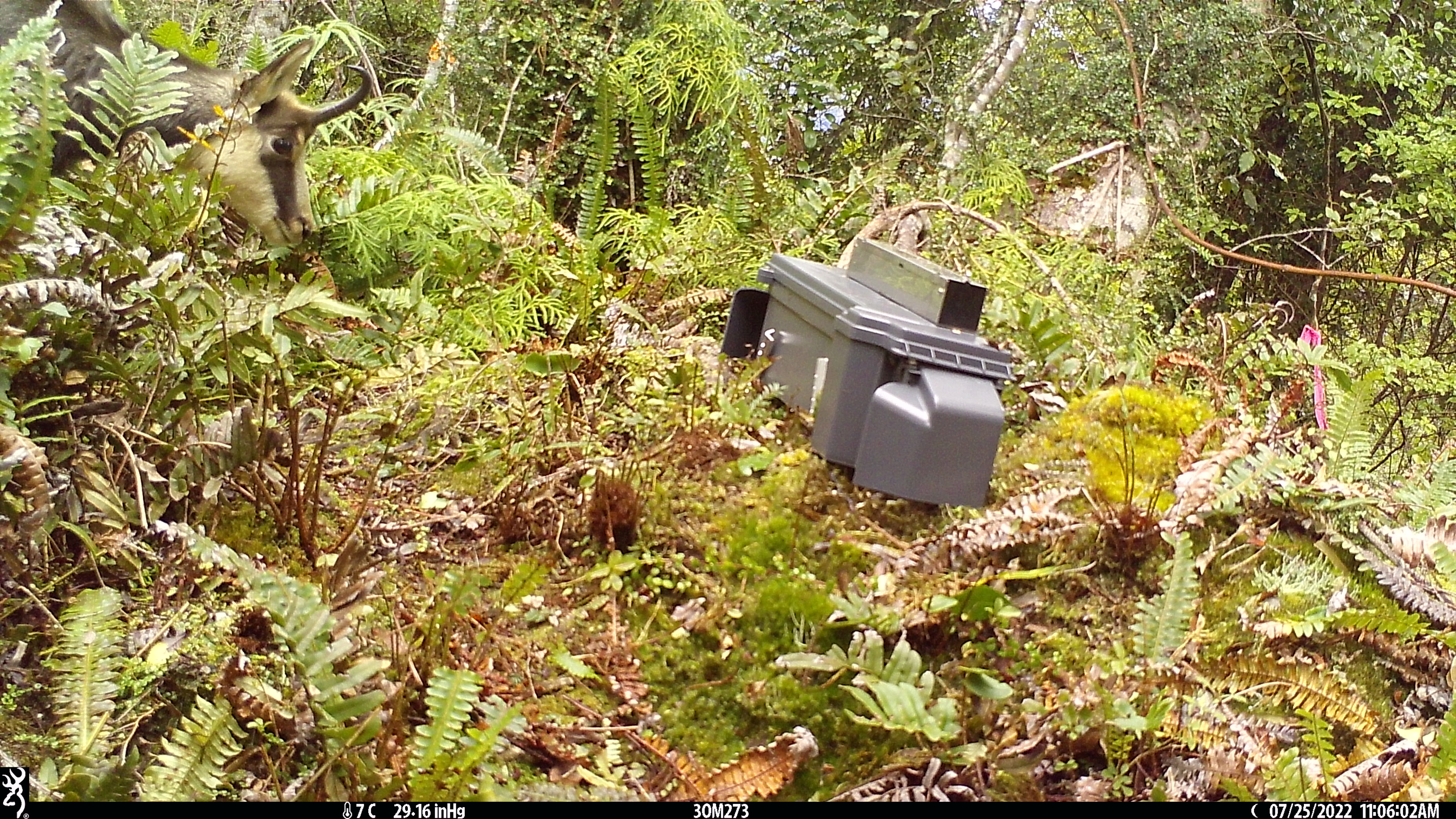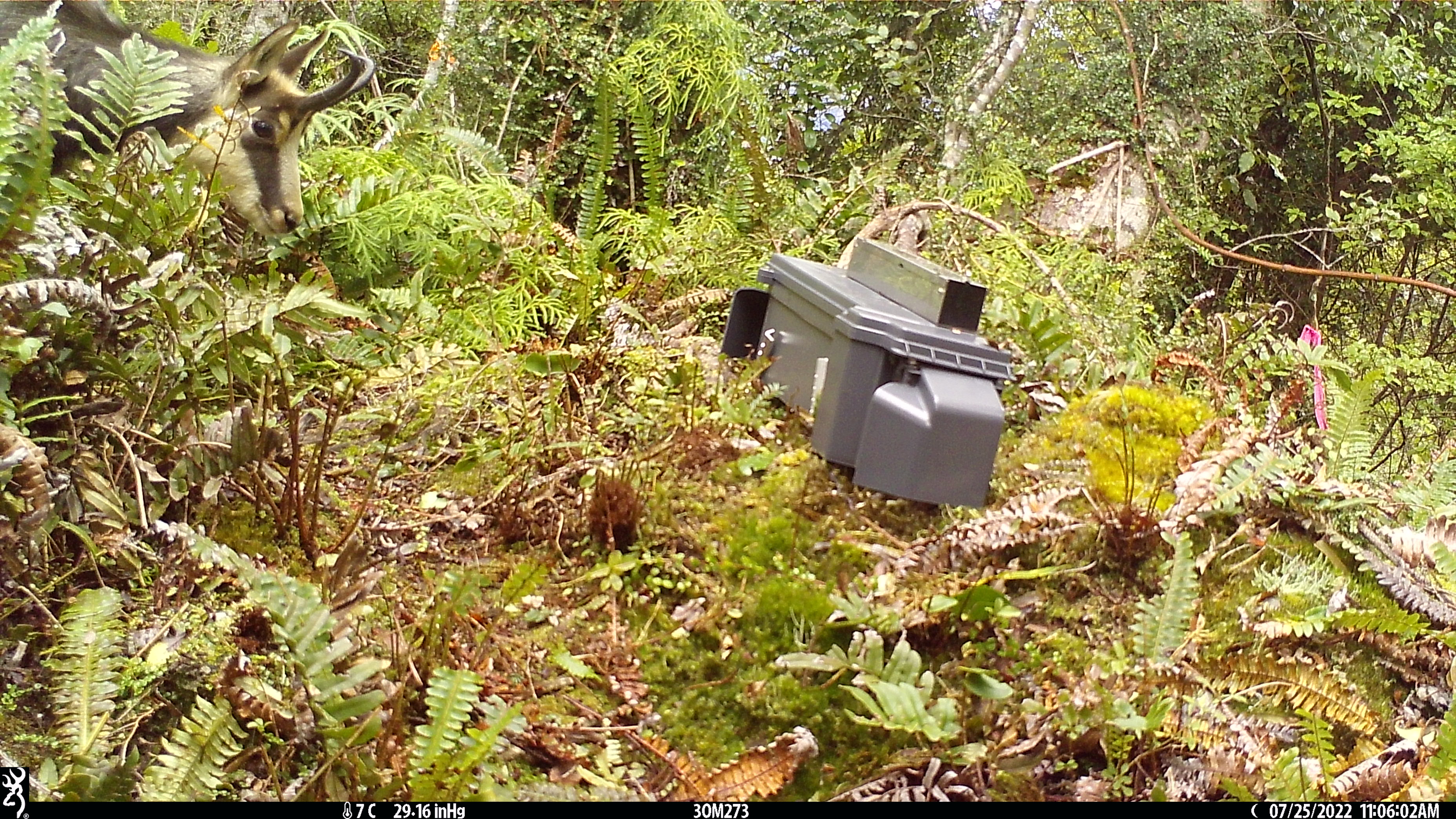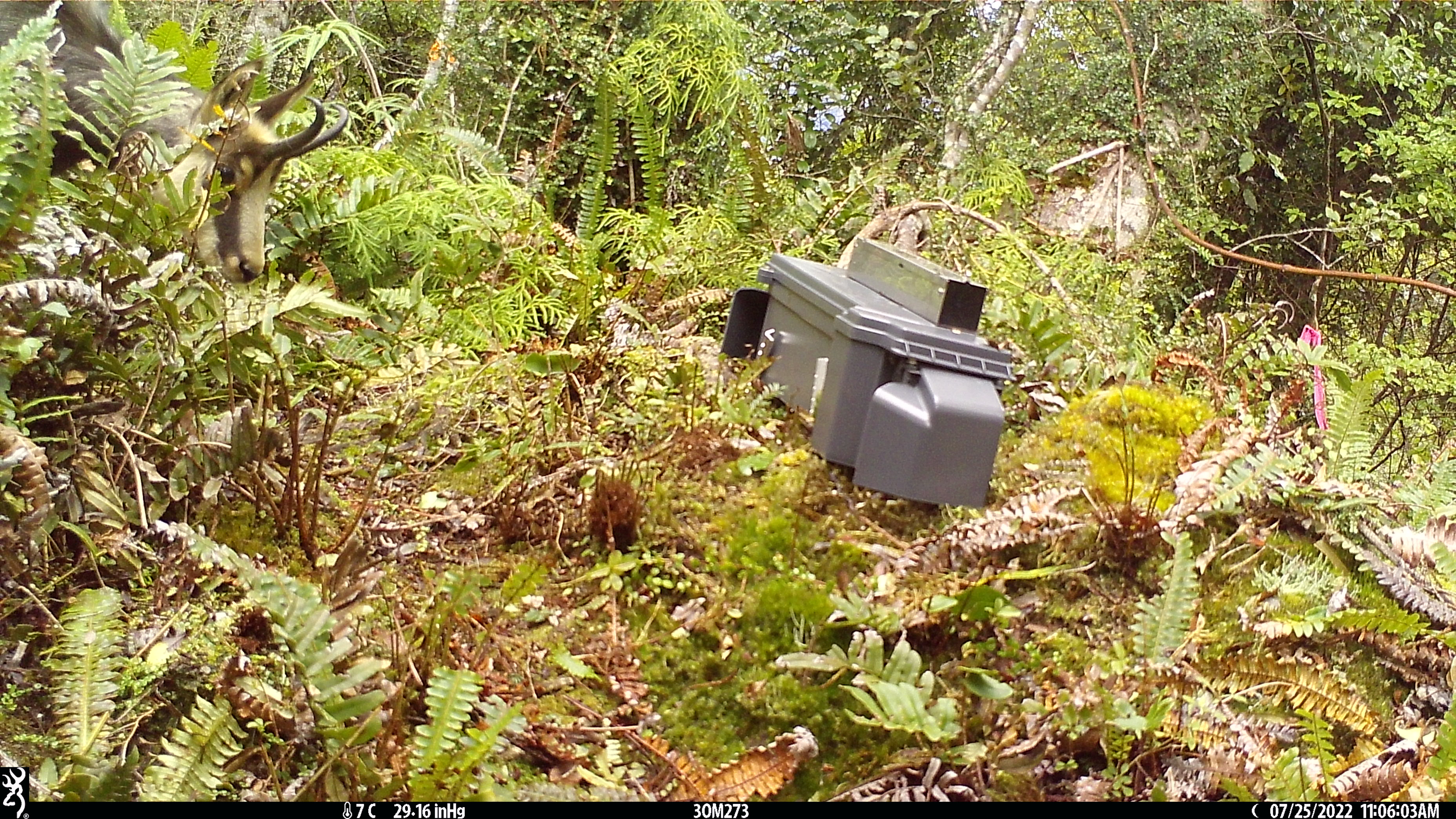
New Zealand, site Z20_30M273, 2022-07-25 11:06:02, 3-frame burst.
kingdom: Animalia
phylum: Chordata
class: Mammalia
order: Artiodactyla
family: Bovidae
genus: Rupicapra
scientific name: Rupicapra rupicapra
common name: alpine chamois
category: chamois